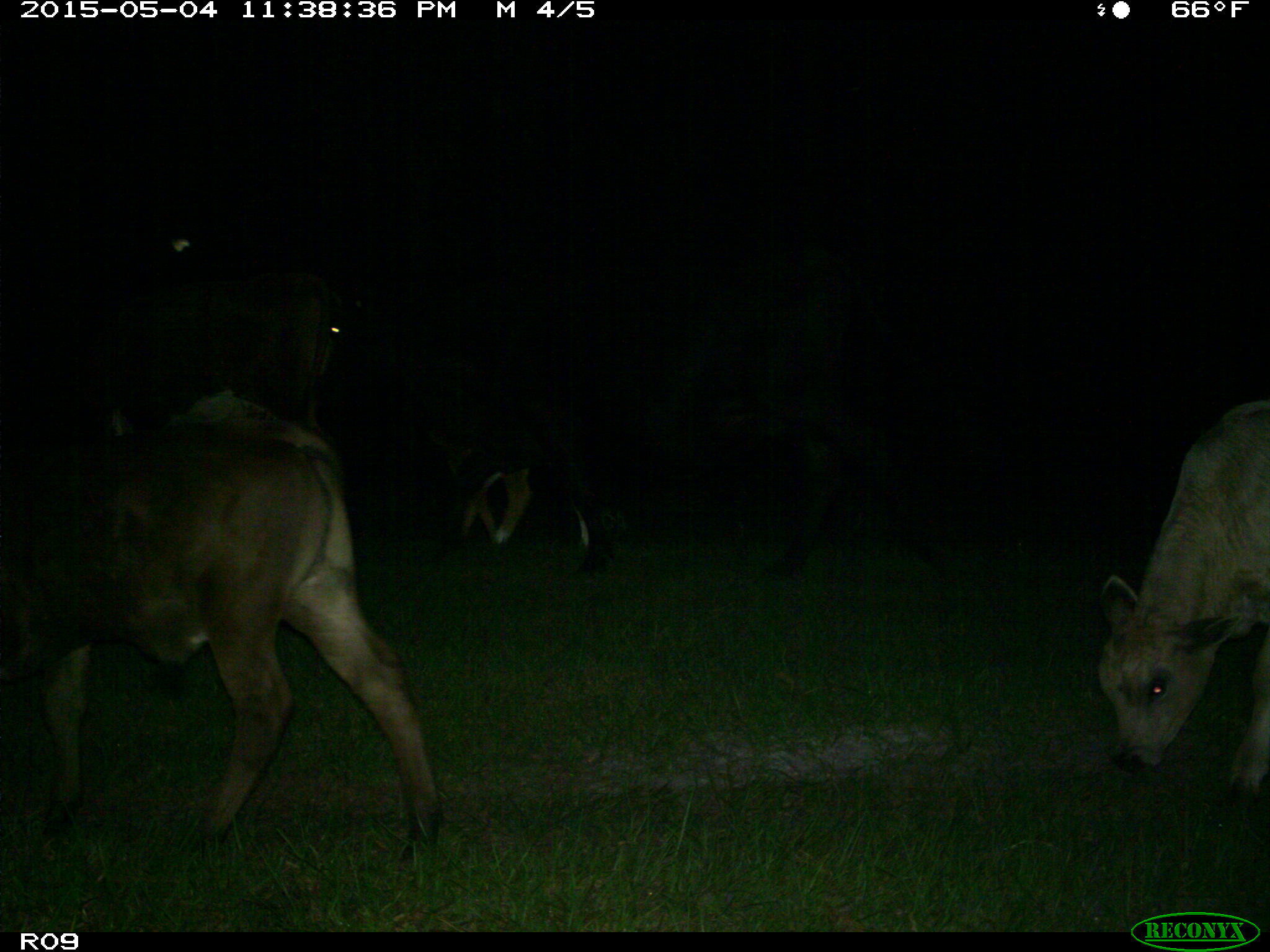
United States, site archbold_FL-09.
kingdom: Animalia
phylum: Chordata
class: Mammalia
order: Artiodactyla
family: Bovidae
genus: Bos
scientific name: Bos taurus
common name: domestic cow